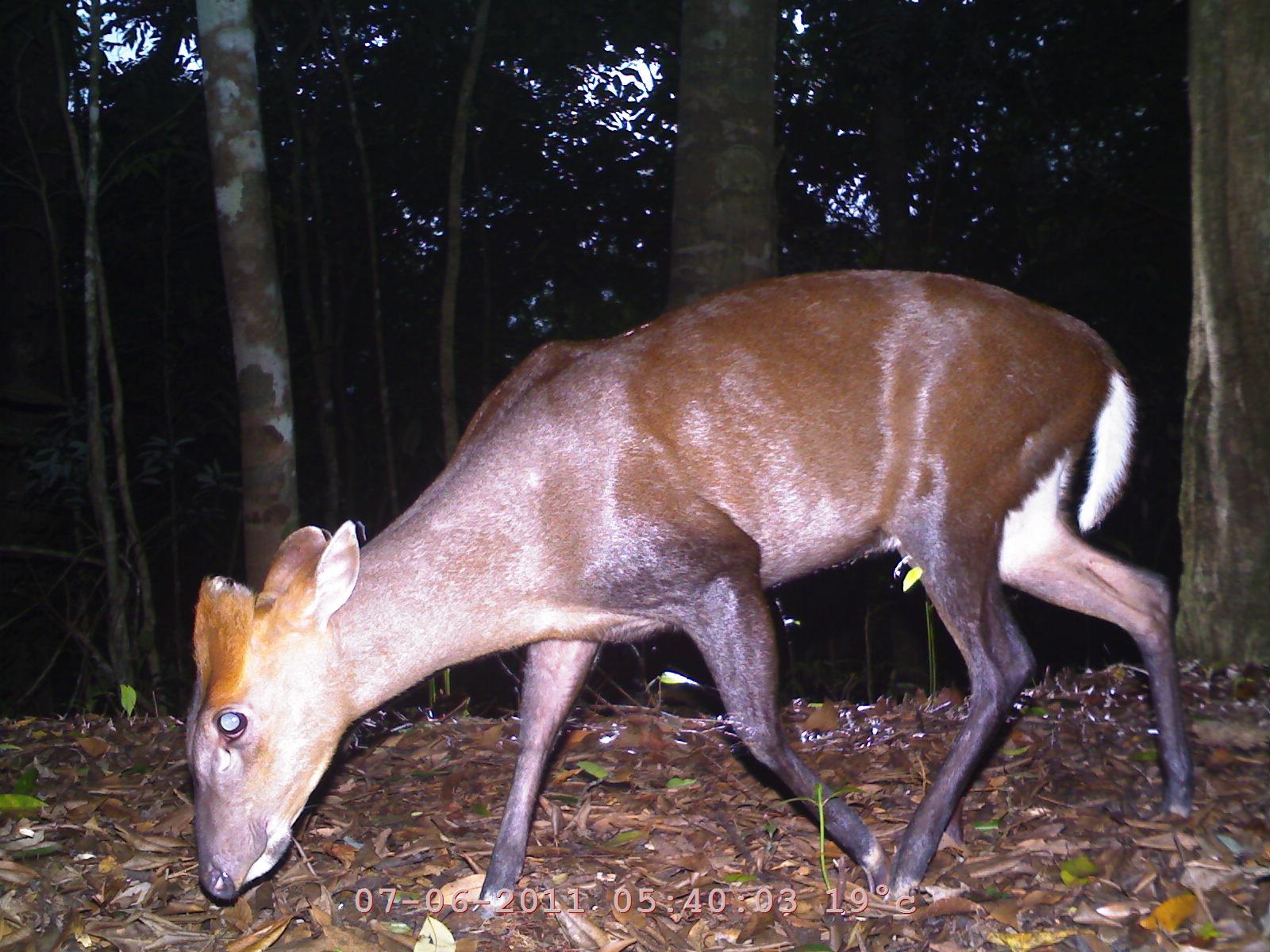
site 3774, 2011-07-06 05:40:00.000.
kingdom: Animalia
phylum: Chordata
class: Mammalia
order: Artiodactyla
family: Cervidae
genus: Muntiacus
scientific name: Muntiacus muntjak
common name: southern red muntjac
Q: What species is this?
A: Muntiacus muntjak (southern red muntjac).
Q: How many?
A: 1.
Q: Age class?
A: Adult.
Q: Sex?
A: Male.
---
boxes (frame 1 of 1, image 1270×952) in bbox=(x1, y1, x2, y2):
muntiacus muntjak: bbox=(179, 268, 1194, 923)